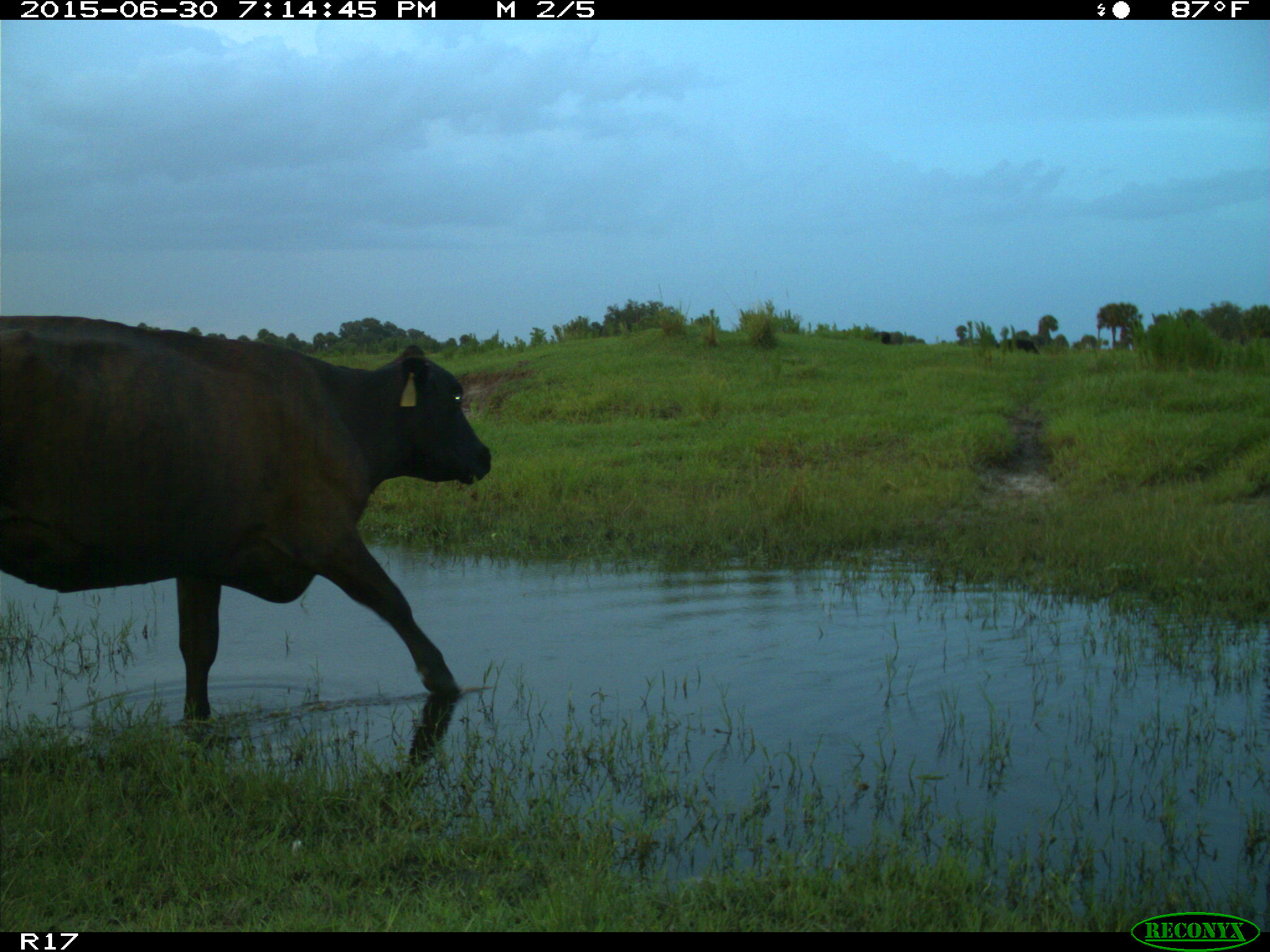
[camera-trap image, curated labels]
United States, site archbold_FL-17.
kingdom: Animalia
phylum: Chordata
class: Mammalia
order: Artiodactyla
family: Bovidae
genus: Bos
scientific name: Bos taurus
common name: domestic cow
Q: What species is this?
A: Bos taurus (domestic cow).